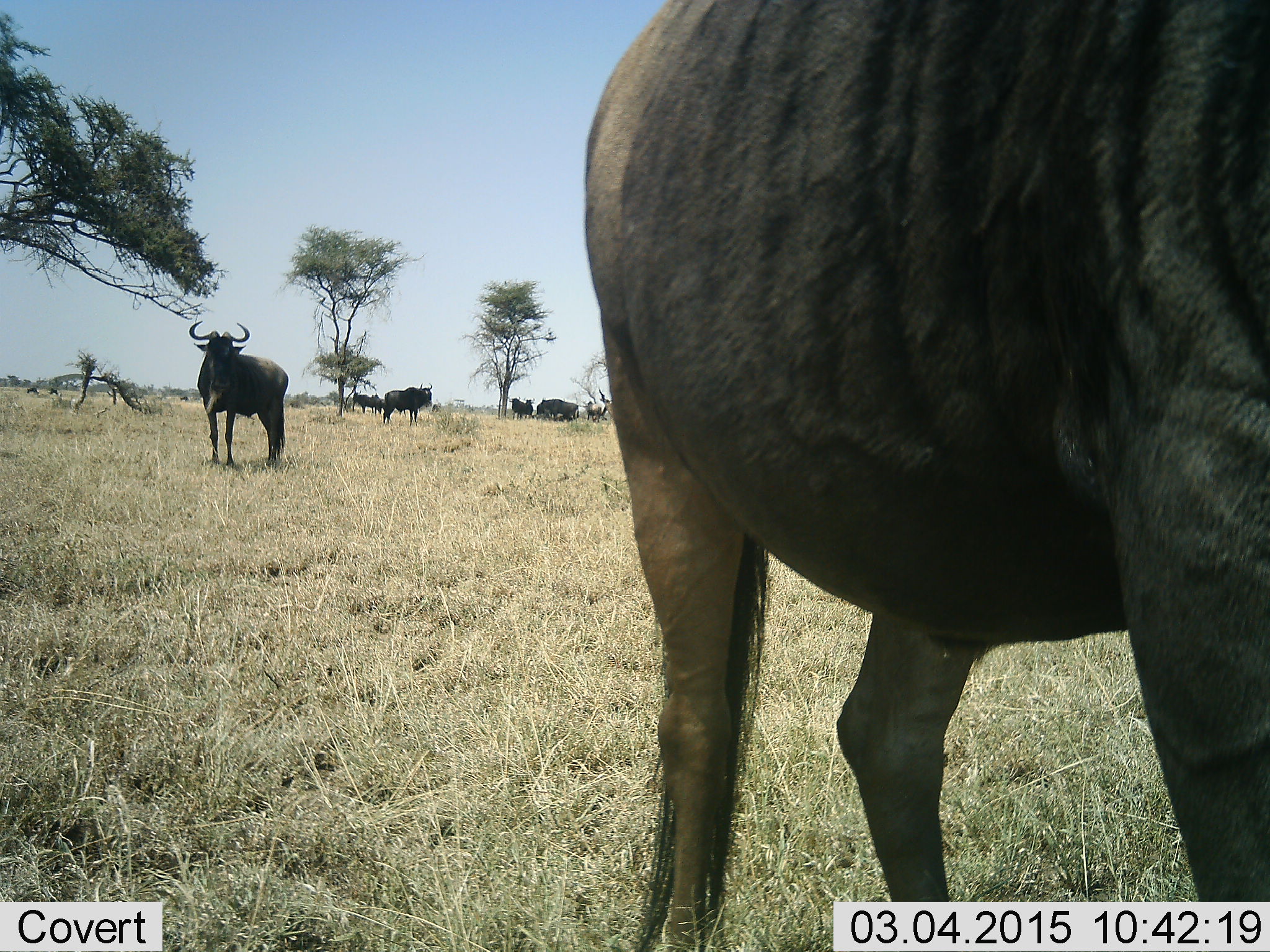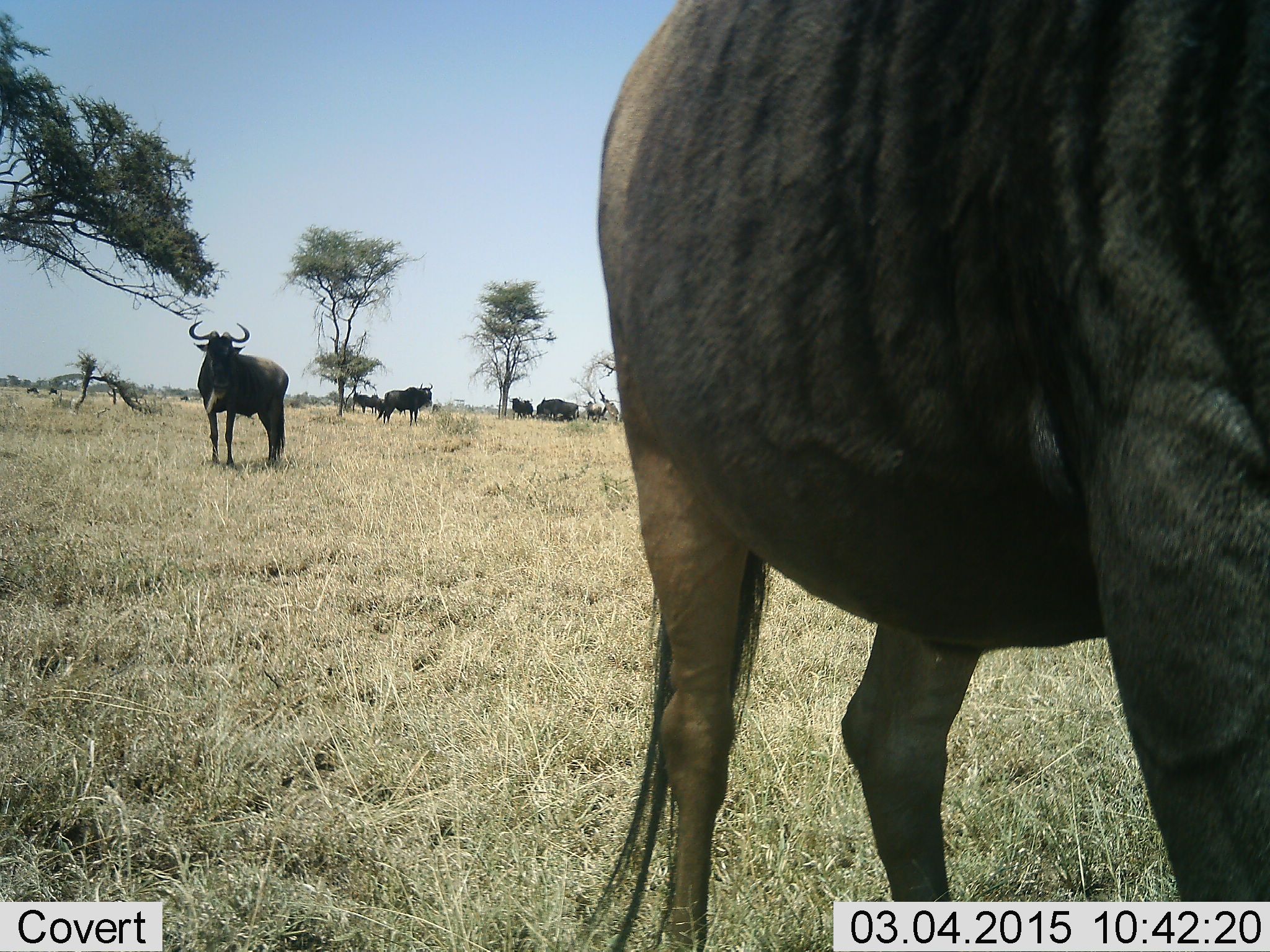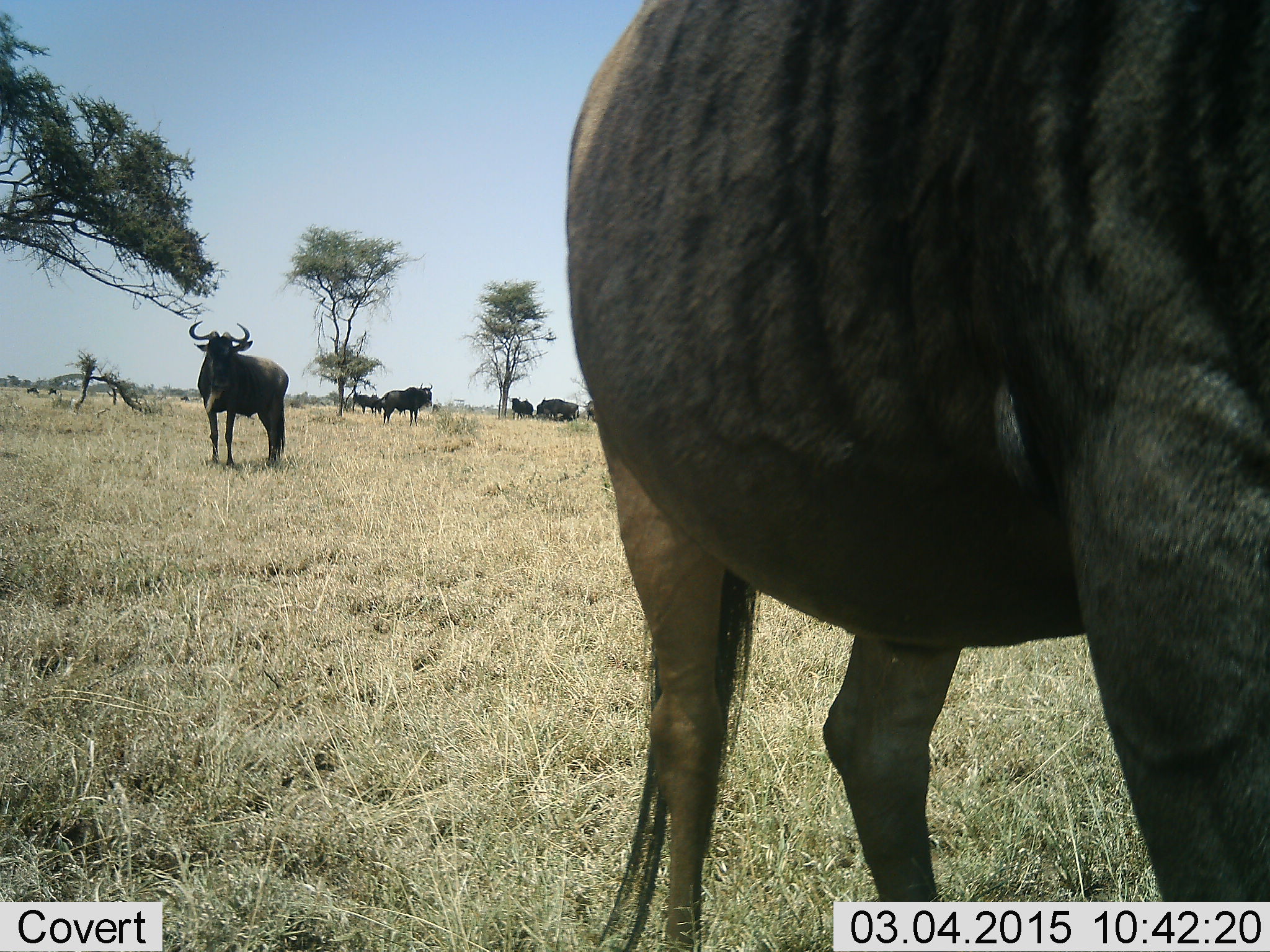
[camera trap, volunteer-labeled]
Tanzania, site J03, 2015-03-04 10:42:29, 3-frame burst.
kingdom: Animalia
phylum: Chordata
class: Mammalia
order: Artiodactyla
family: Bovidae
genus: Connochaetes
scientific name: Connochaetes taurinus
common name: blue wildebeest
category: wildebeest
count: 8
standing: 100%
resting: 10%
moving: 20%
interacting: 10%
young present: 0%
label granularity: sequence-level